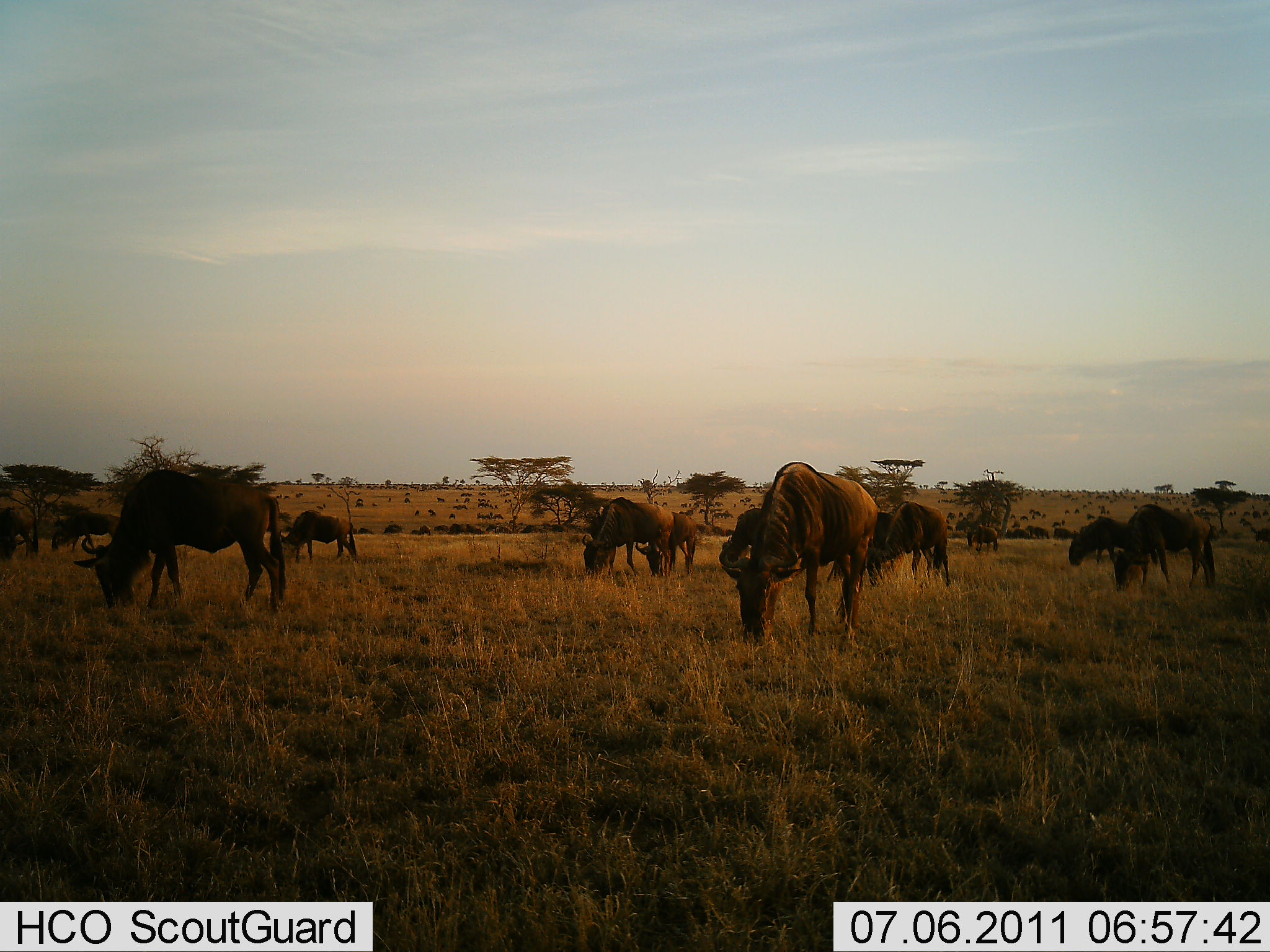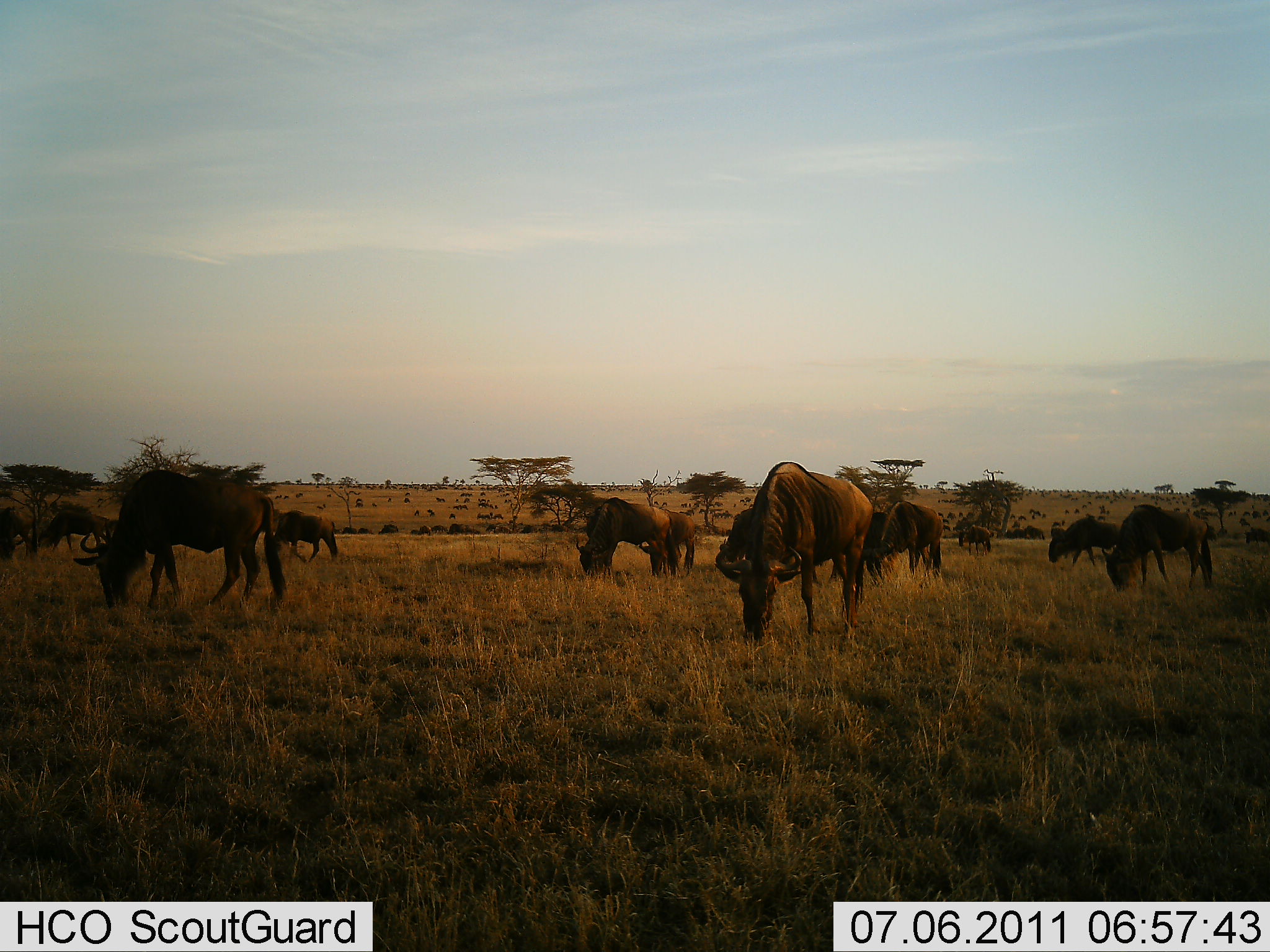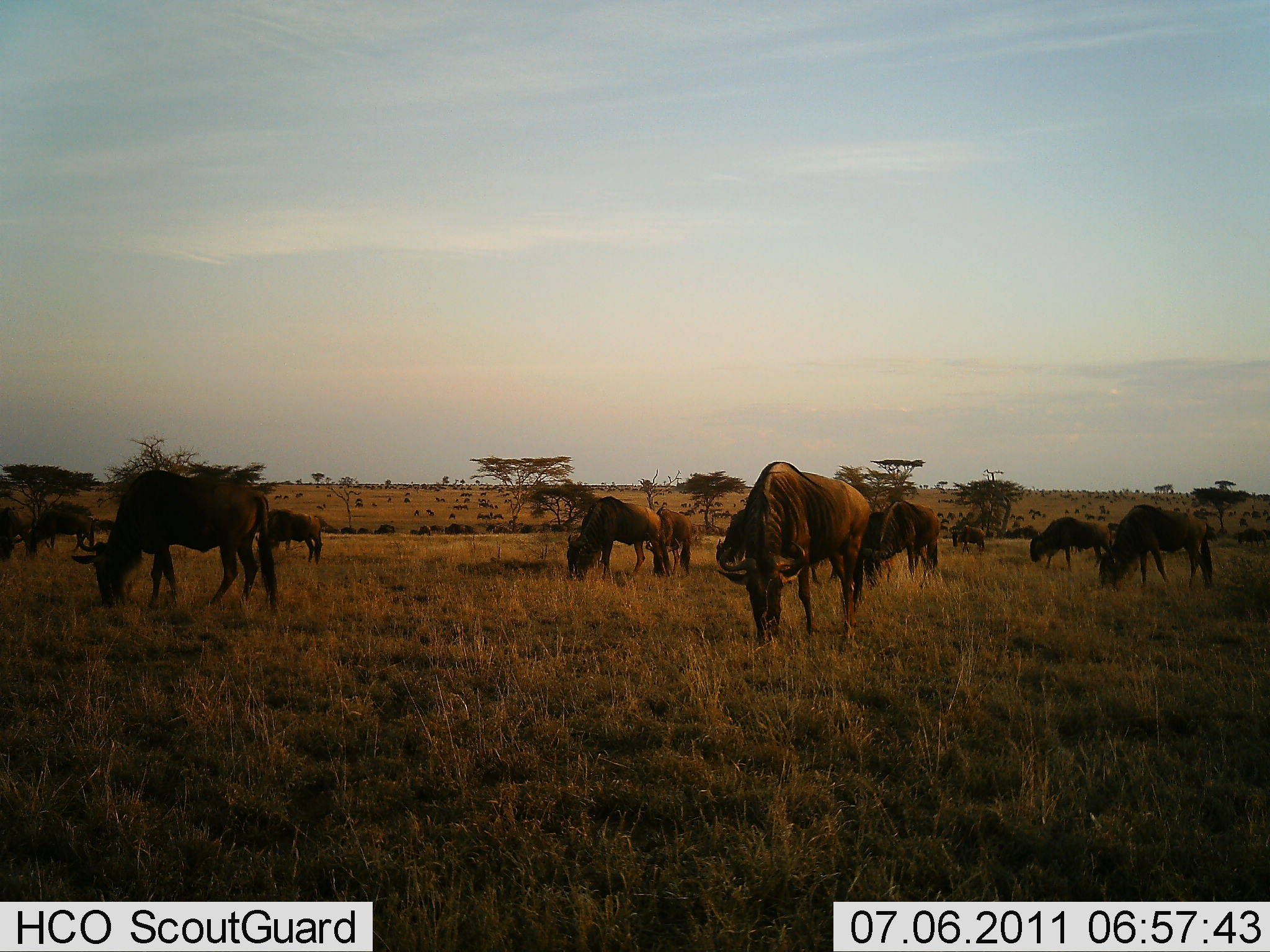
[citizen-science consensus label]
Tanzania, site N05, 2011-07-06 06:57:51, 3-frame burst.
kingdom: Animalia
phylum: Chordata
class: Mammalia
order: Artiodactyla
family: Bovidae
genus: Connochaetes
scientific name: Connochaetes taurinus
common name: blue wildebeest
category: wildebeest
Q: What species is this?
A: Wildebeest (blue wildebeest) (Connochaetes taurinus).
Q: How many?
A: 11-50.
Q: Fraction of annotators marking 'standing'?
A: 18%.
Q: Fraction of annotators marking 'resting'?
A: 0%.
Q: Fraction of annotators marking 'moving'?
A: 0%.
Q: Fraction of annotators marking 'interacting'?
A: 0%.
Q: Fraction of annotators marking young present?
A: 0%.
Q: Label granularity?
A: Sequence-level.